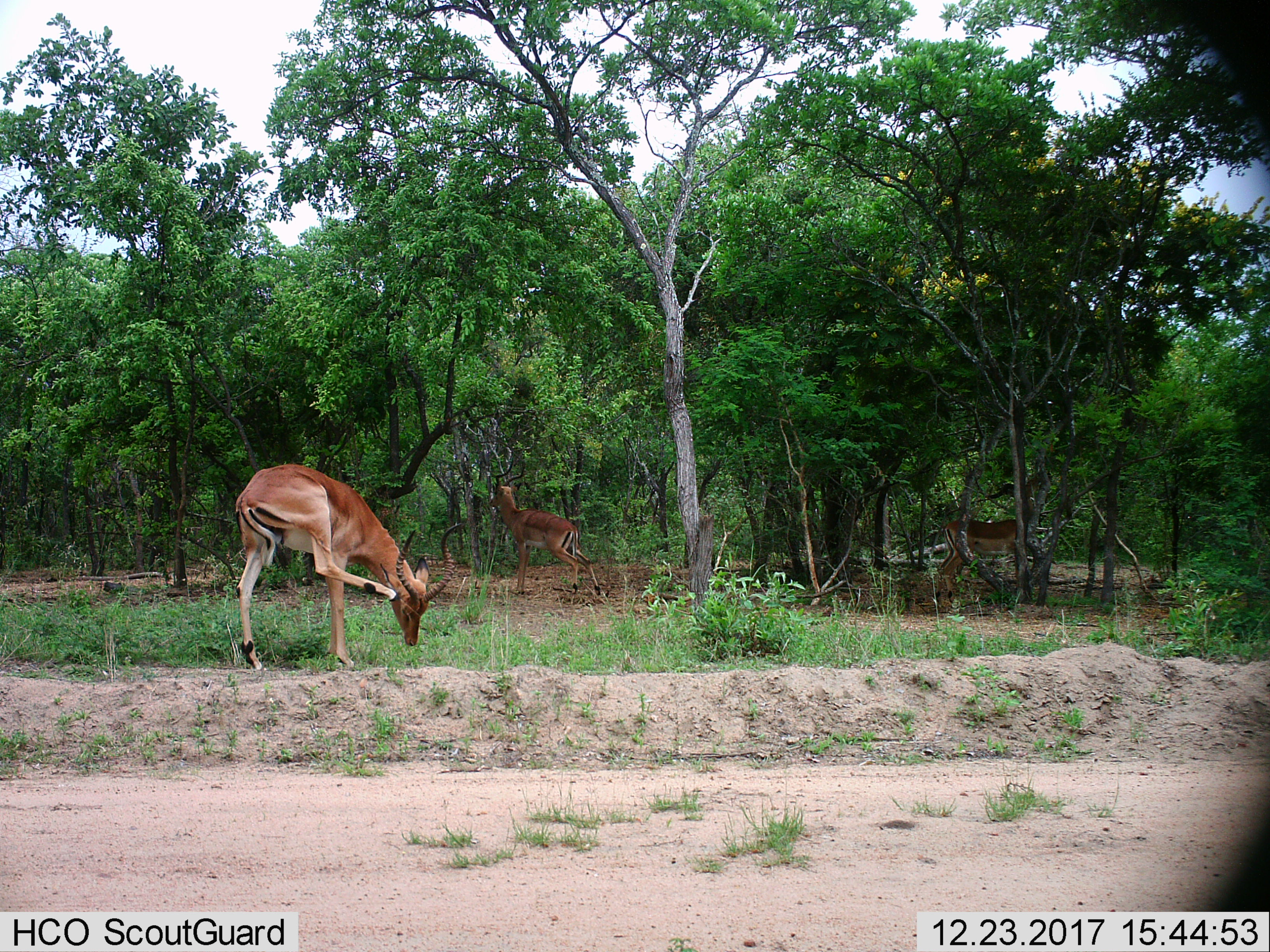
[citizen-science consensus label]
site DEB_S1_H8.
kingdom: Animalia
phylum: Chordata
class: Mammalia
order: Artiodactyla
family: Bovidae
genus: Aepyceros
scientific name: Aepyceros melampus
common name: impala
Impala (Aepyceros melampus), count 3. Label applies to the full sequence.